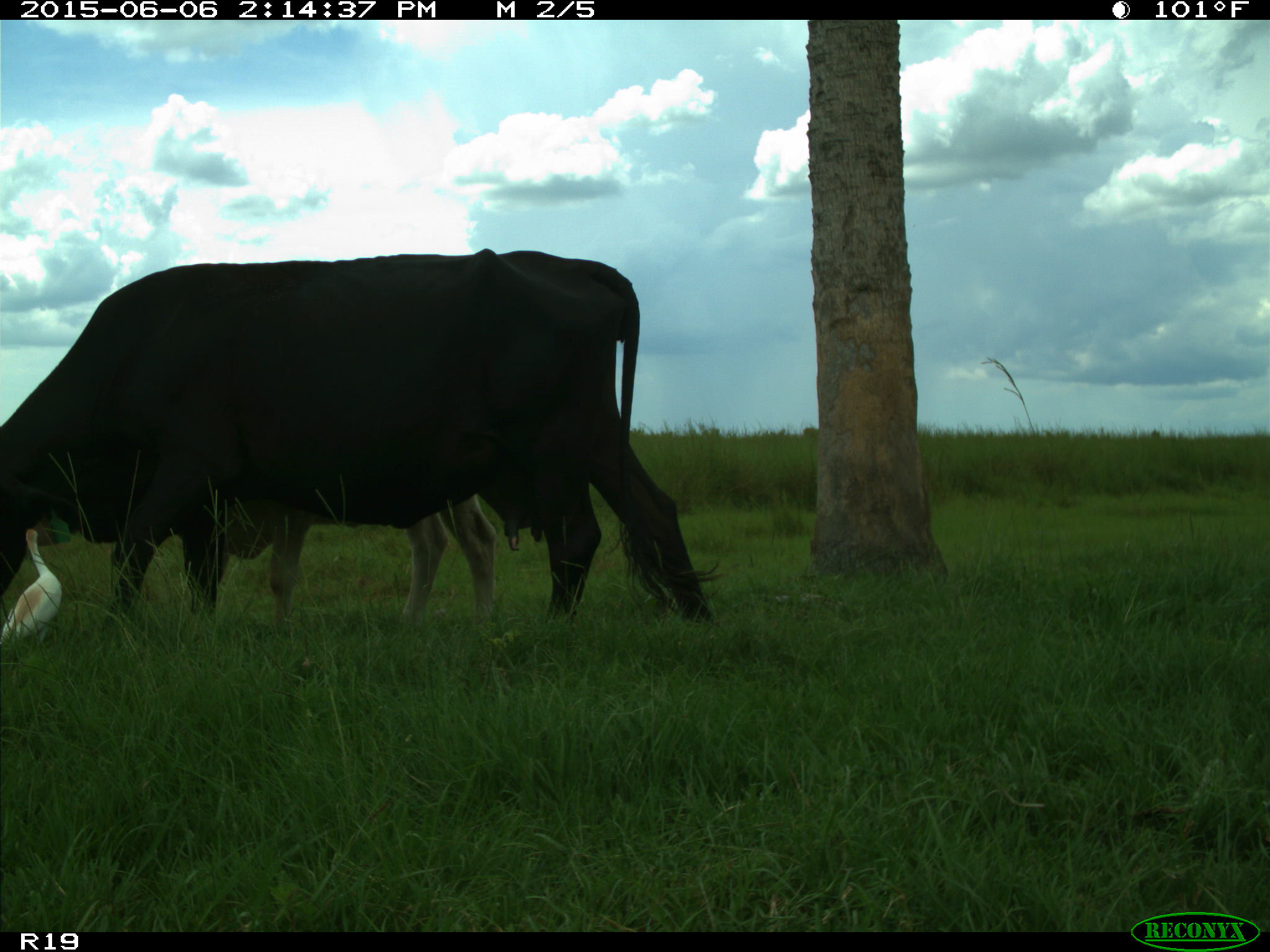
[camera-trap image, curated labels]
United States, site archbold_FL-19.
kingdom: Animalia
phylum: Chordata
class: Mammalia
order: Artiodactyla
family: Bovidae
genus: Bos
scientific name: Bos taurus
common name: domestic cow